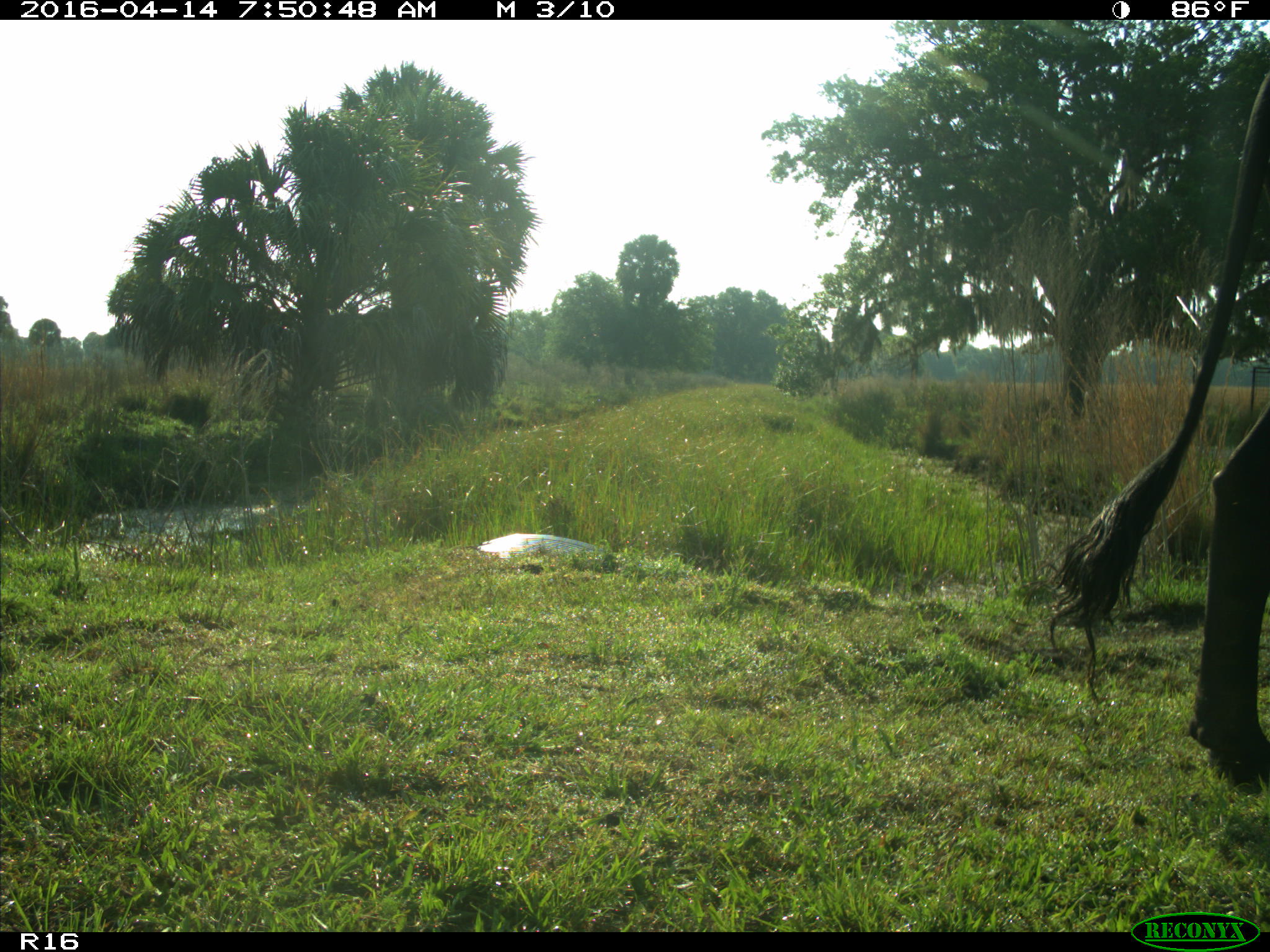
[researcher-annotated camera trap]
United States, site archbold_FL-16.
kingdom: Animalia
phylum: Chordata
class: Mammalia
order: Artiodactyla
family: Bovidae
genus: Bos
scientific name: Bos taurus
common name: domestic cow